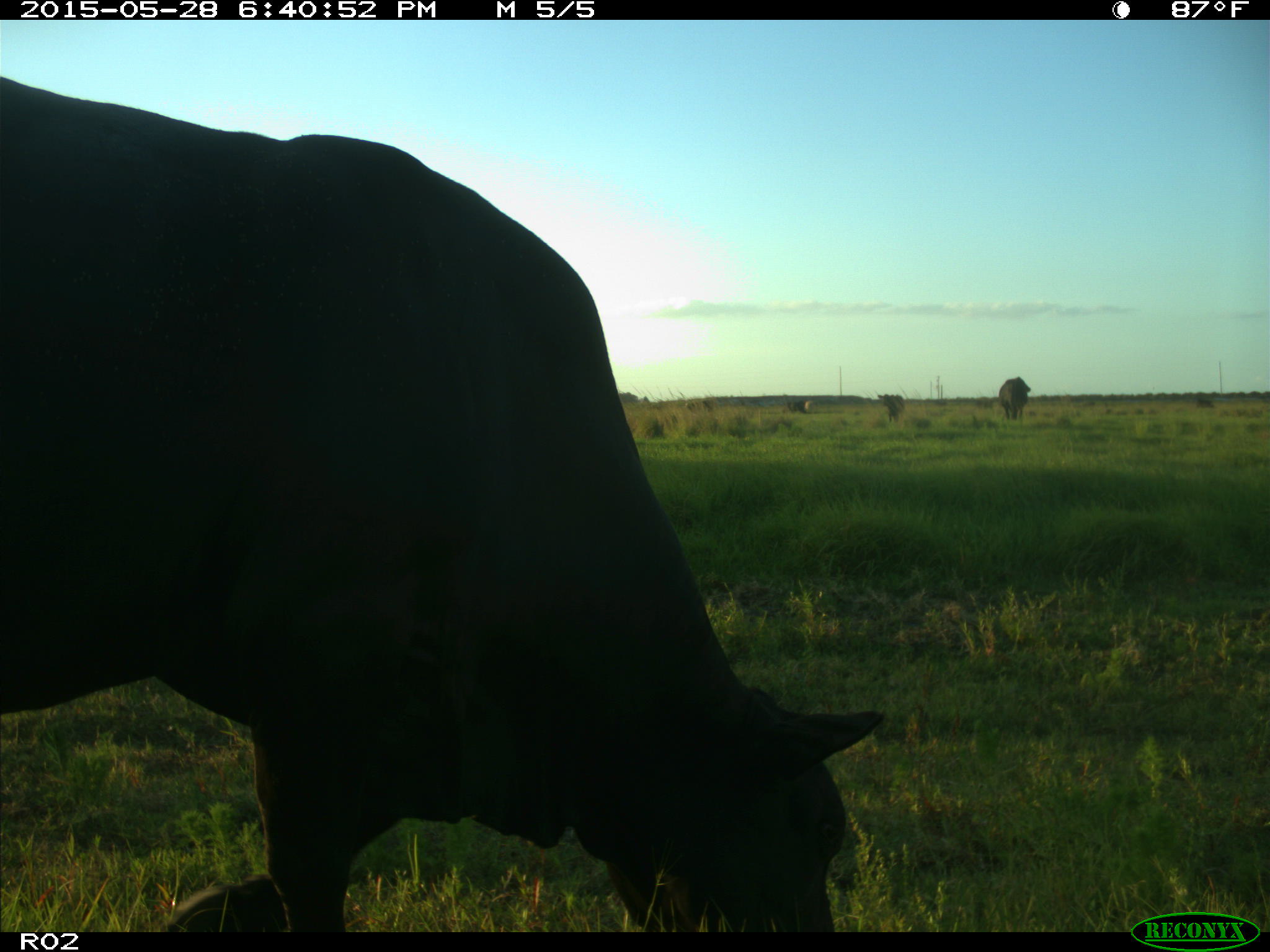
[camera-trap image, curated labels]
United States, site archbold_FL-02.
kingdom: Animalia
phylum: Chordata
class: Mammalia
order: Artiodactyla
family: Bovidae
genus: Bos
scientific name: Bos taurus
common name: domestic cow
Bos taurus (domestic cow).